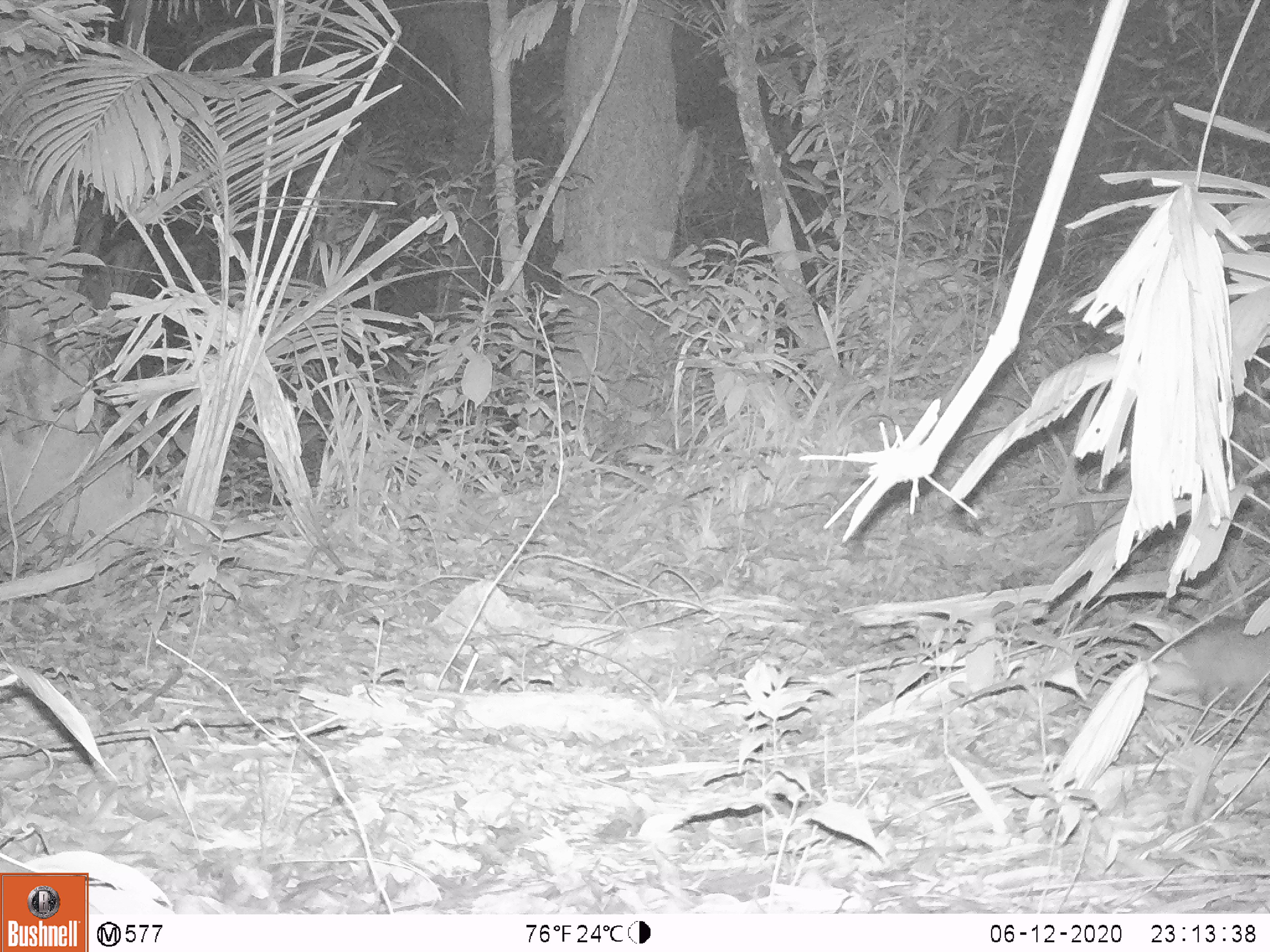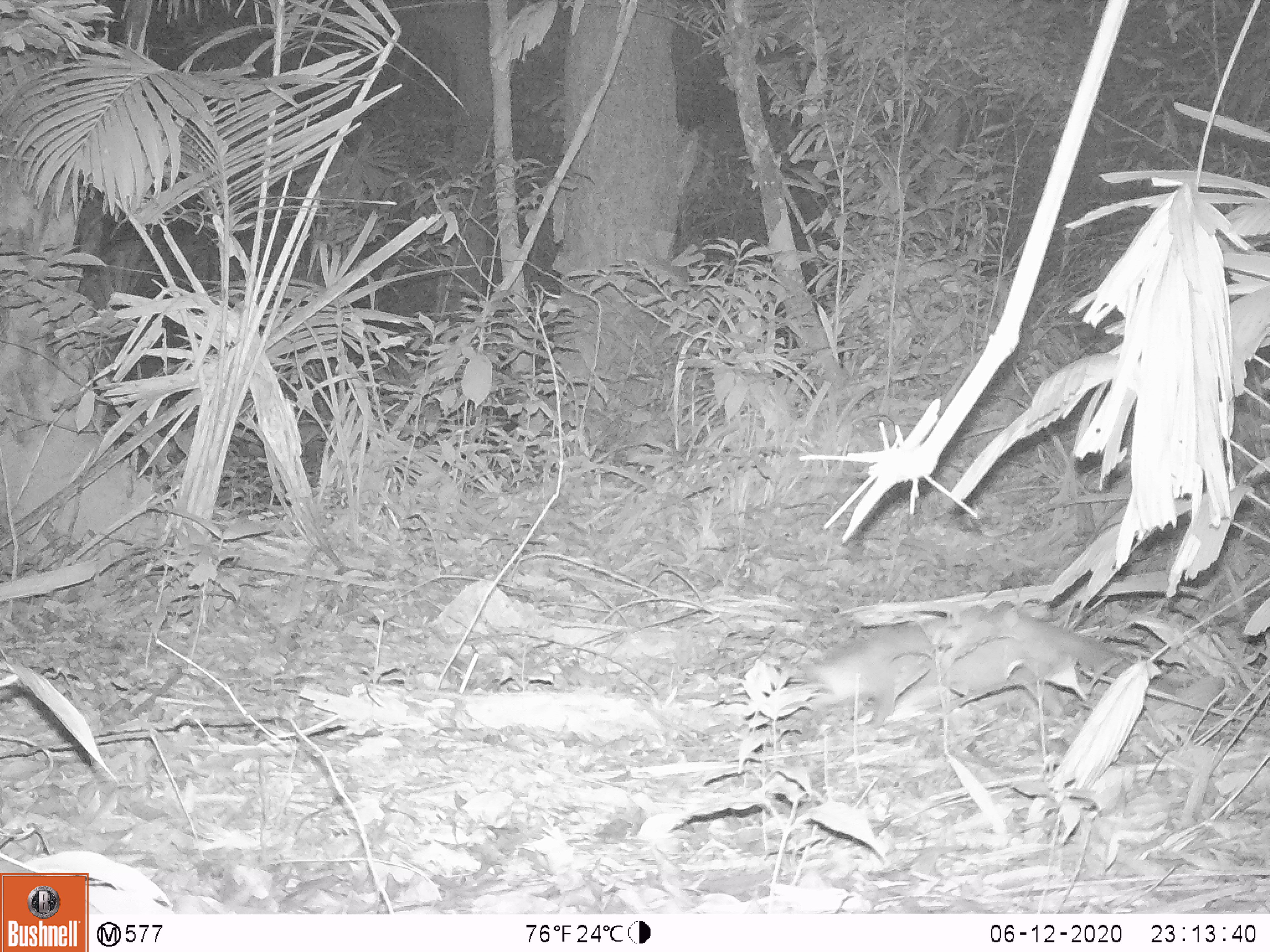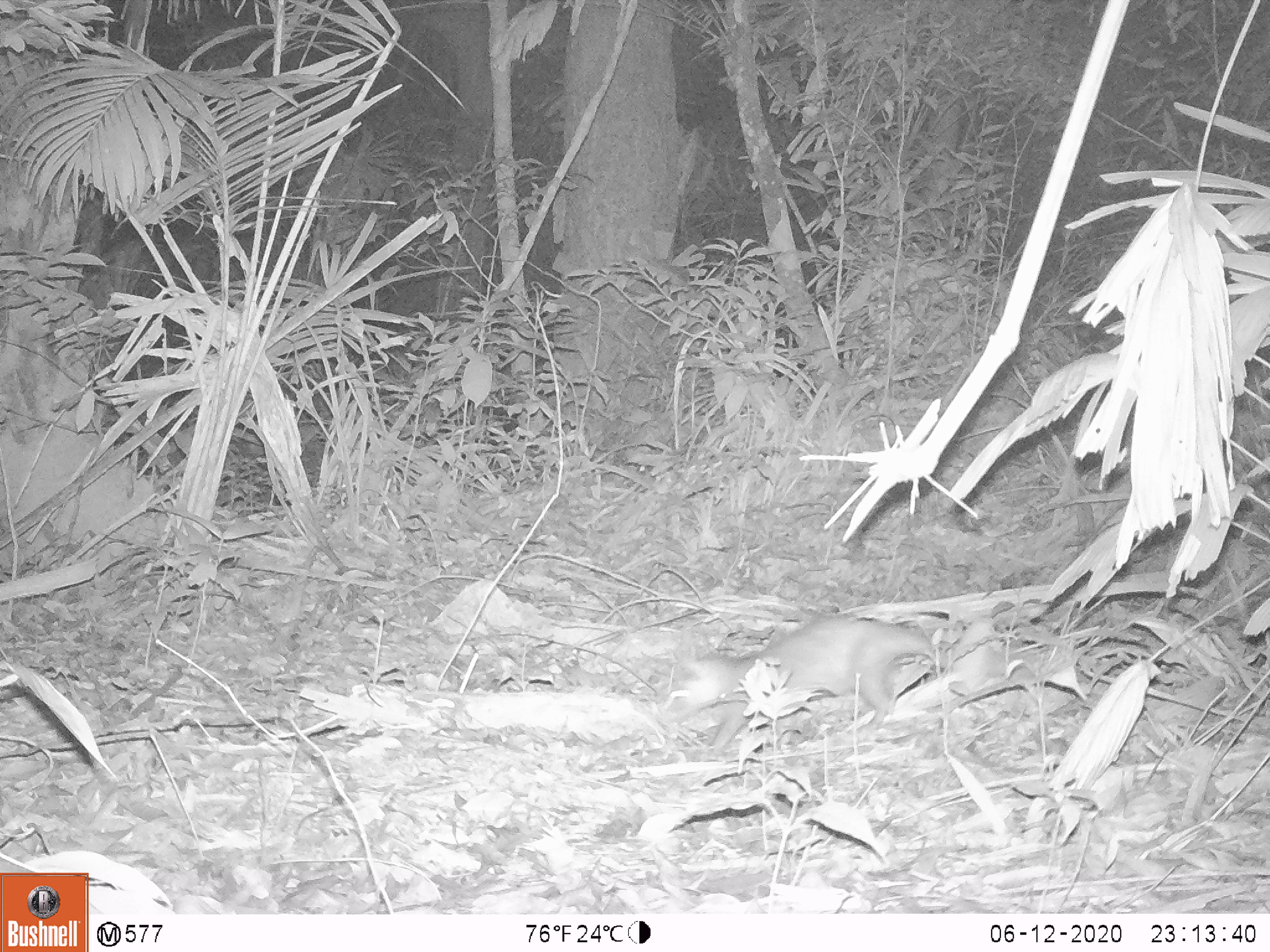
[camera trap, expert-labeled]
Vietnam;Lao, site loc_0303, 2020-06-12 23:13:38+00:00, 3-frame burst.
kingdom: Animalia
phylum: Chordata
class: Mammalia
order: Carnivora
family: Mustelidae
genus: Melogale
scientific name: Melogale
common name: ferret badger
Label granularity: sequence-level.